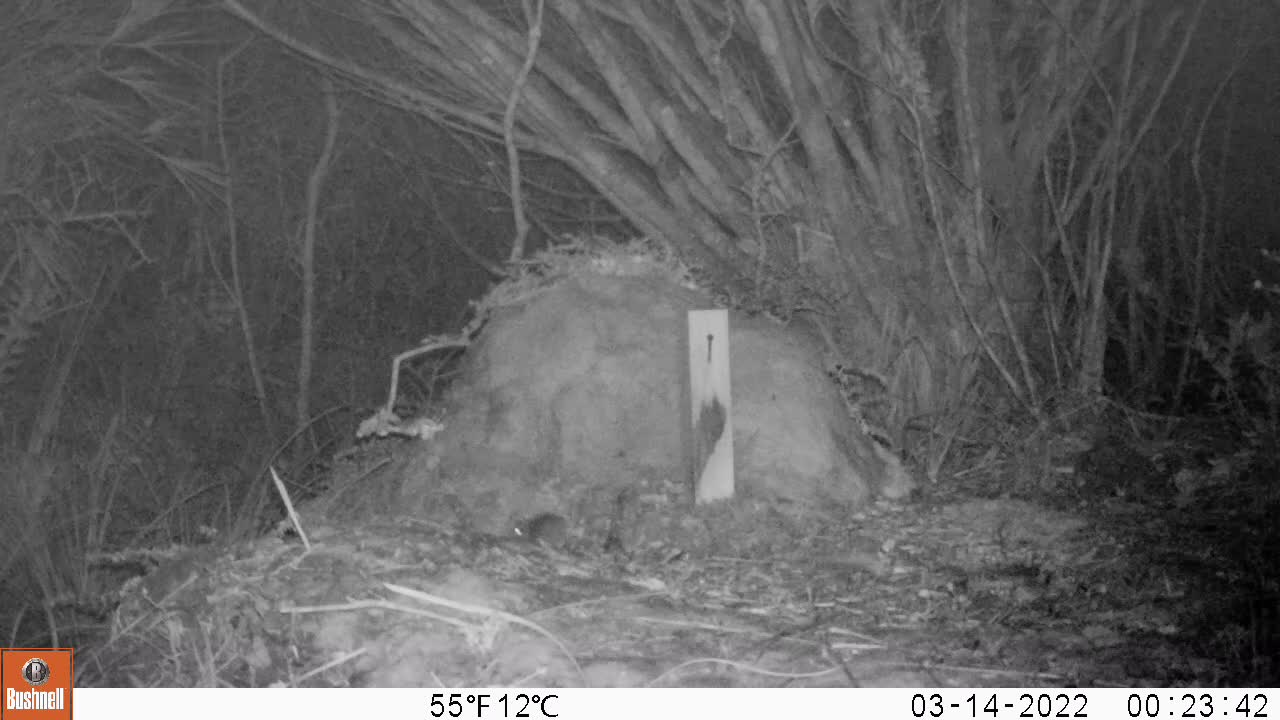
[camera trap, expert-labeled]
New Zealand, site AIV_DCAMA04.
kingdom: Animalia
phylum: Chordata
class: Mammalia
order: Rodentia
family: Muridae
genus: Mus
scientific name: Mus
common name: mouse